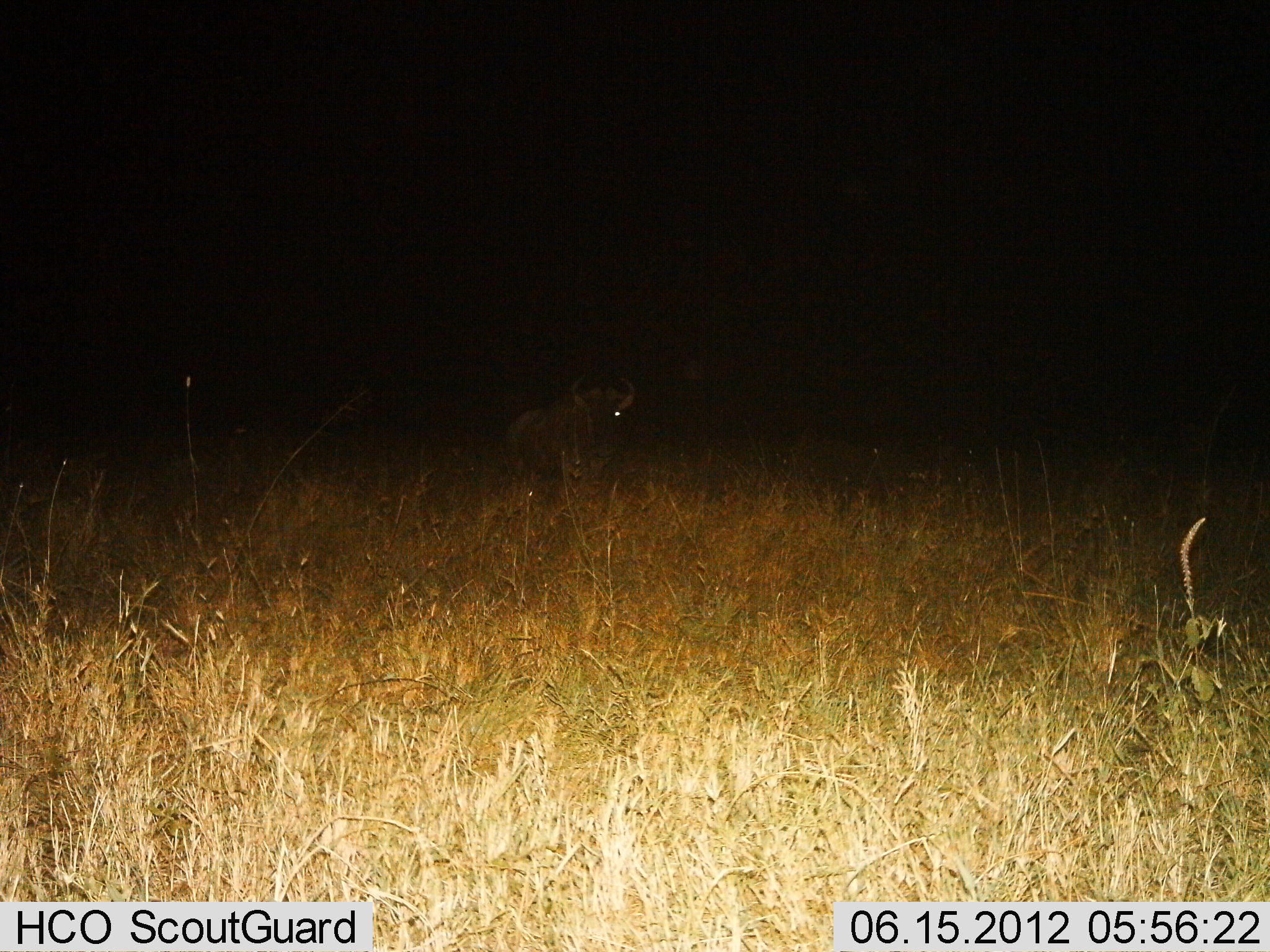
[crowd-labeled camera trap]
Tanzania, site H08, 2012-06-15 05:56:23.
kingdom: Animalia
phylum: Chordata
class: Mammalia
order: Artiodactyla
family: Bovidae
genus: Connochaetes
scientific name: Connochaetes taurinus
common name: blue wildebeest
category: wildebeest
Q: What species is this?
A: Wildebeest (blue wildebeest) (Connochaetes taurinus).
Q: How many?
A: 1.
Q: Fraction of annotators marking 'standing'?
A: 80%.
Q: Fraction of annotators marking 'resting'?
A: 10%.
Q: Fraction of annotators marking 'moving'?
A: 10%.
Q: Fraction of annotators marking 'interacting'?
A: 0%.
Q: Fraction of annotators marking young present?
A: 0%.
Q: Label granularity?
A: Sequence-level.